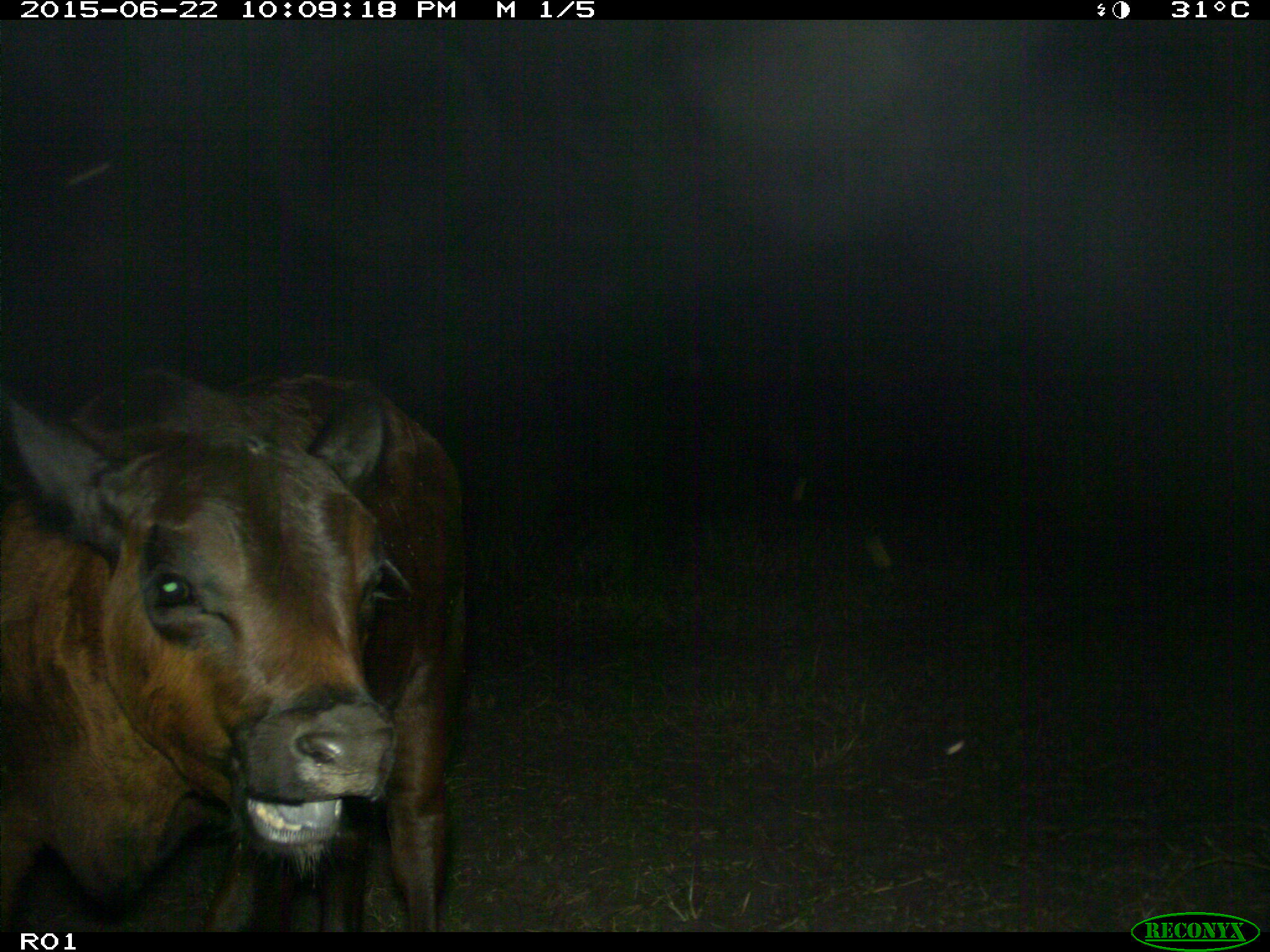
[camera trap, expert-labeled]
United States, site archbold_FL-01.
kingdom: Animalia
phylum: Chordata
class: Mammalia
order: Artiodactyla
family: Bovidae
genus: Bos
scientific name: Bos taurus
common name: domestic cow